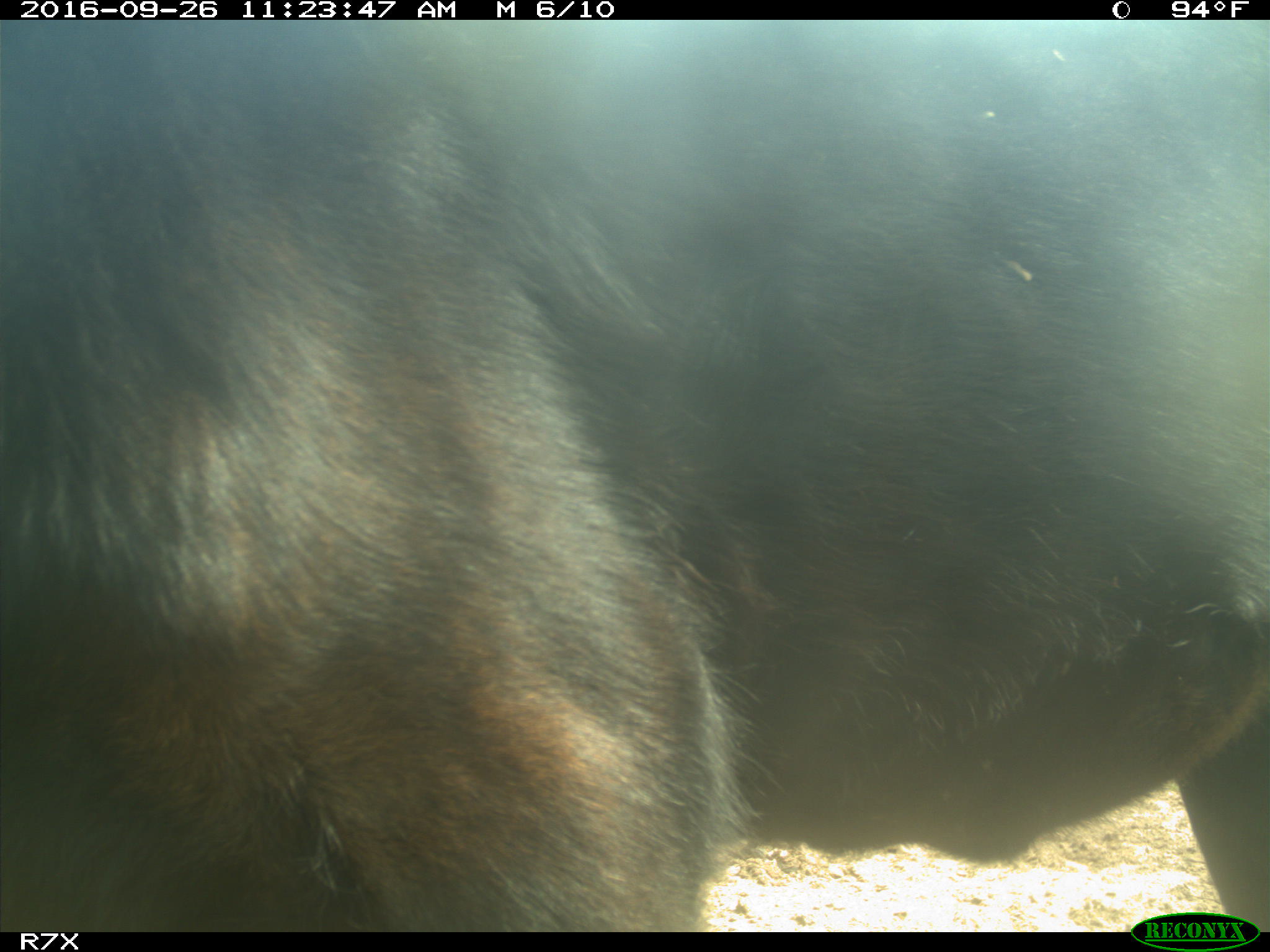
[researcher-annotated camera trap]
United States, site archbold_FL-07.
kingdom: Animalia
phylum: Chordata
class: Mammalia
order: Artiodactyla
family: Bovidae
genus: Bos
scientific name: Bos taurus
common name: domestic cow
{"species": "Bos taurus (domestic cow)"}